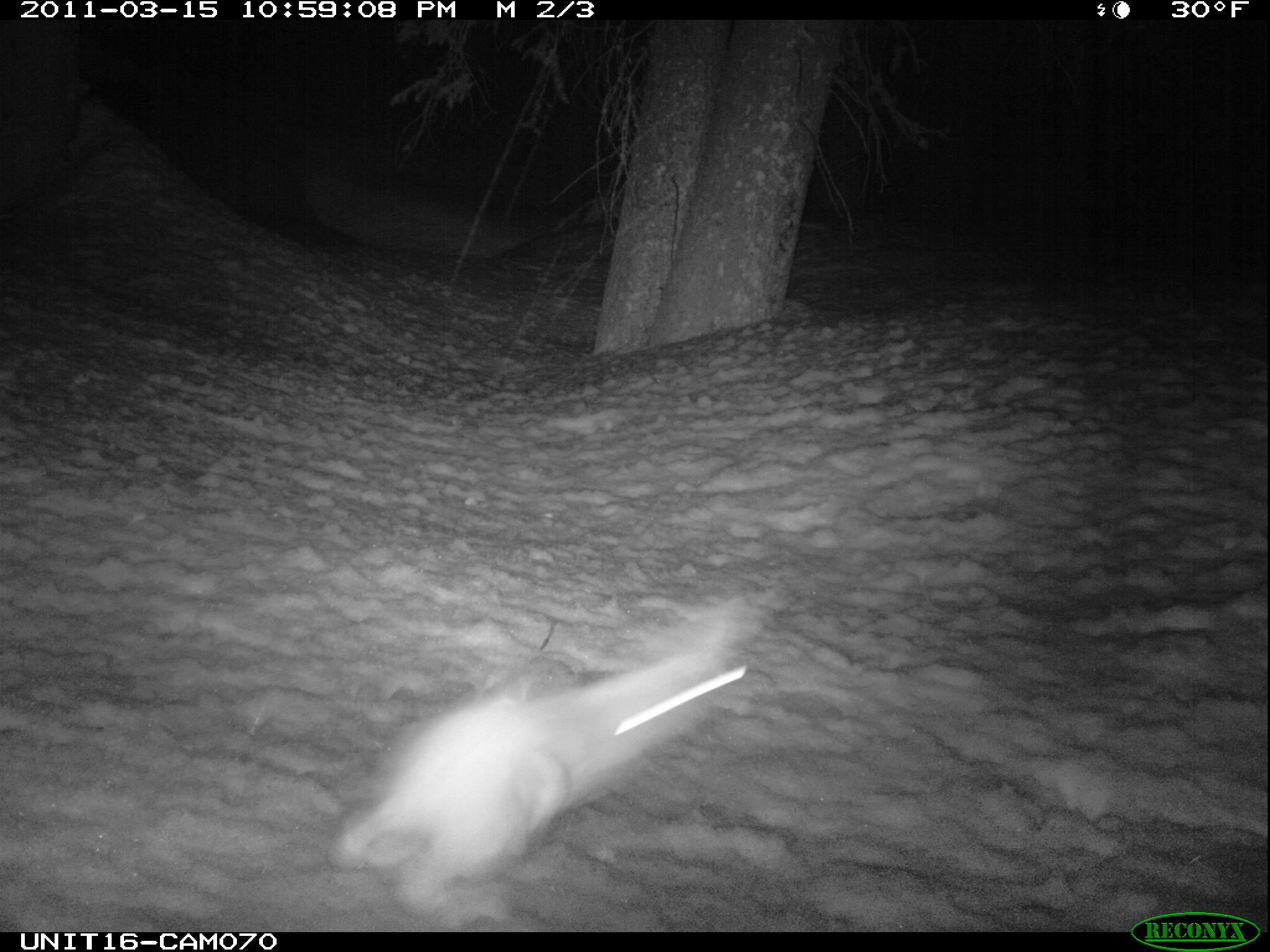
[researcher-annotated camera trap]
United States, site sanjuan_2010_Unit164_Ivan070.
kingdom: Animalia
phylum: Chordata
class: Mammalia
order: Lagomorpha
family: Leporidae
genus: Lepus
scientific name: Lepus americanus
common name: snowshoe hare